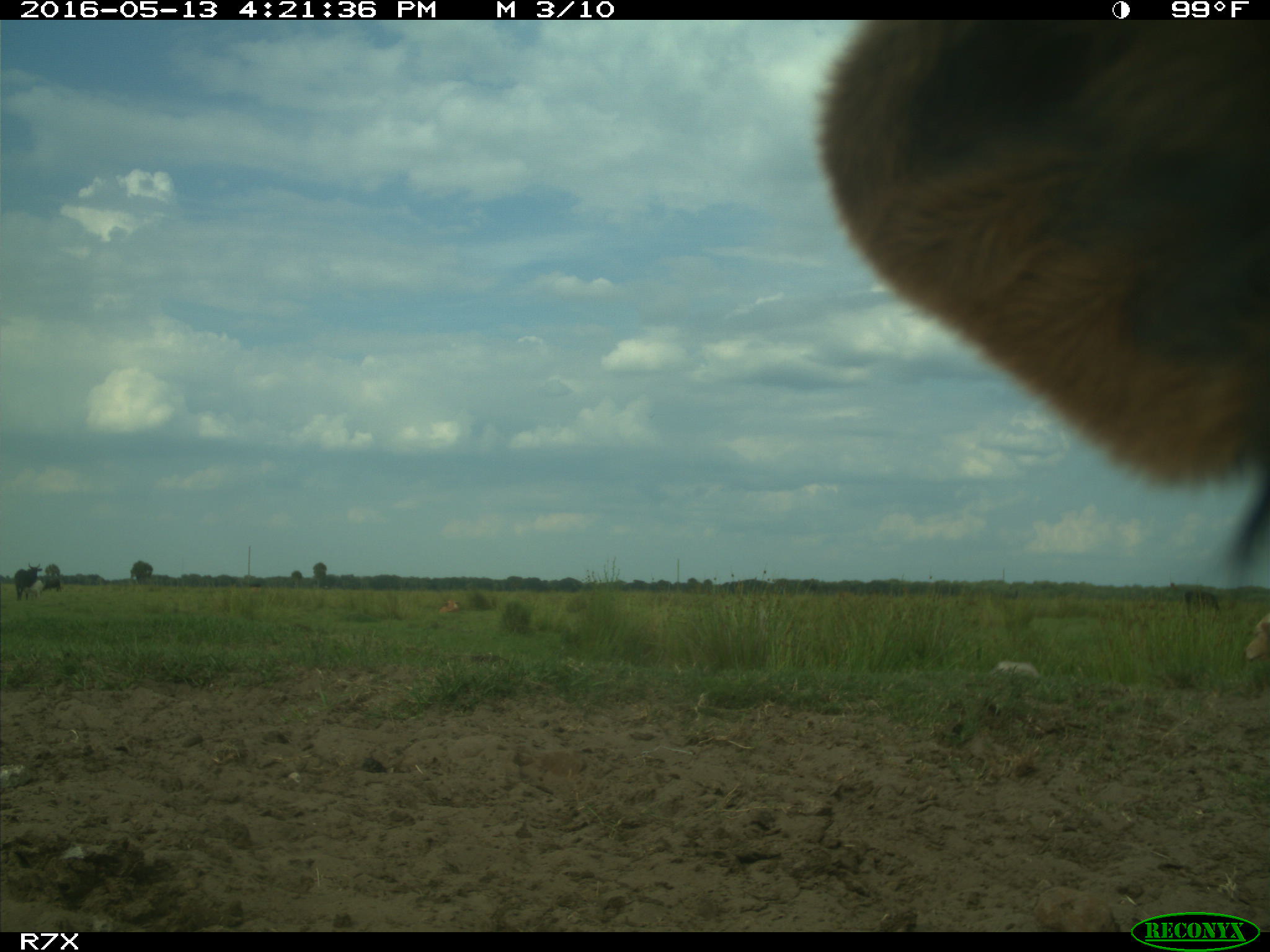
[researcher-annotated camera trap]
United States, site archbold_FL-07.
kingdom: Animalia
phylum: Chordata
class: Mammalia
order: Artiodactyla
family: Bovidae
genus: Bos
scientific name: Bos taurus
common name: domestic cow